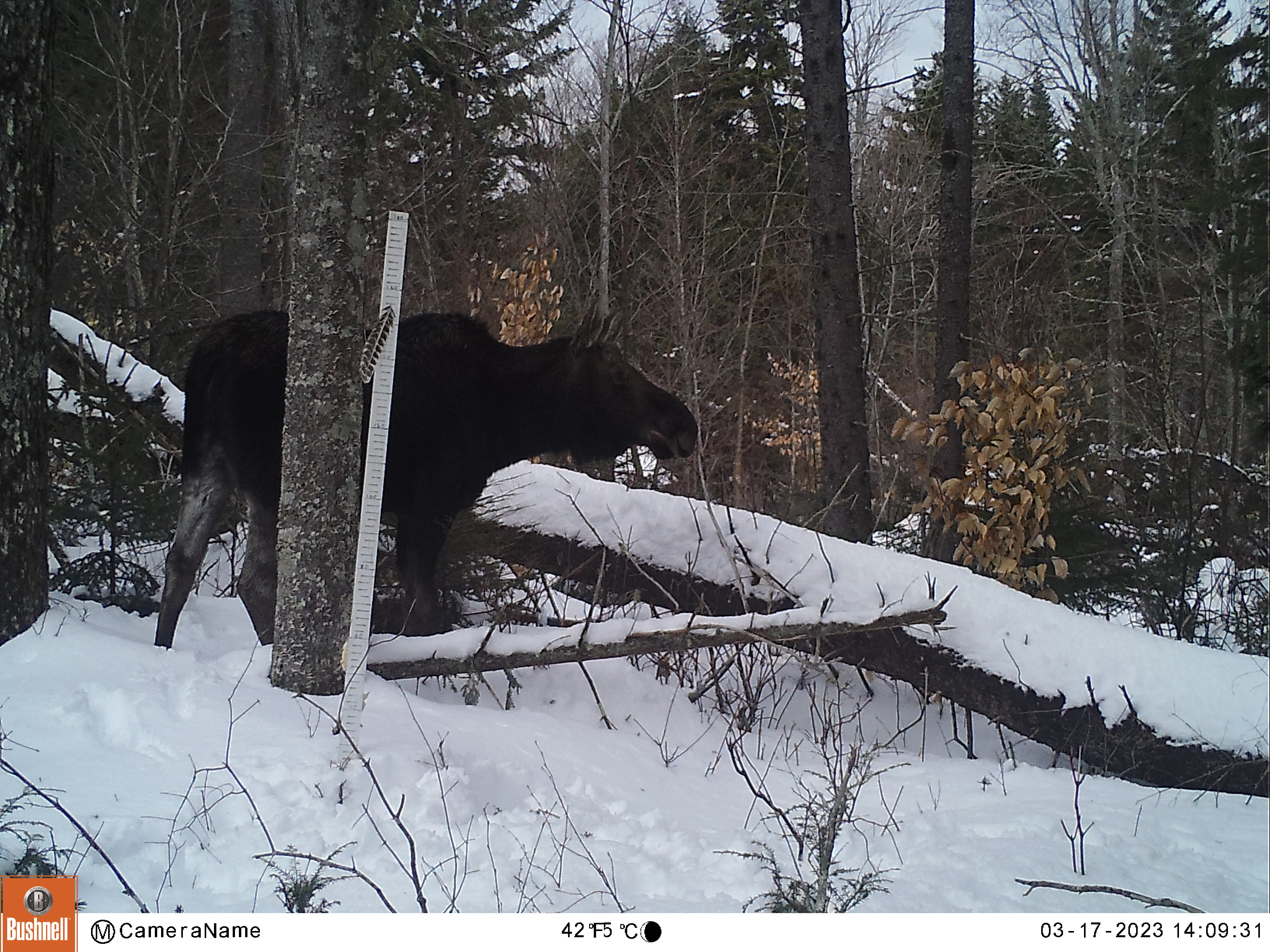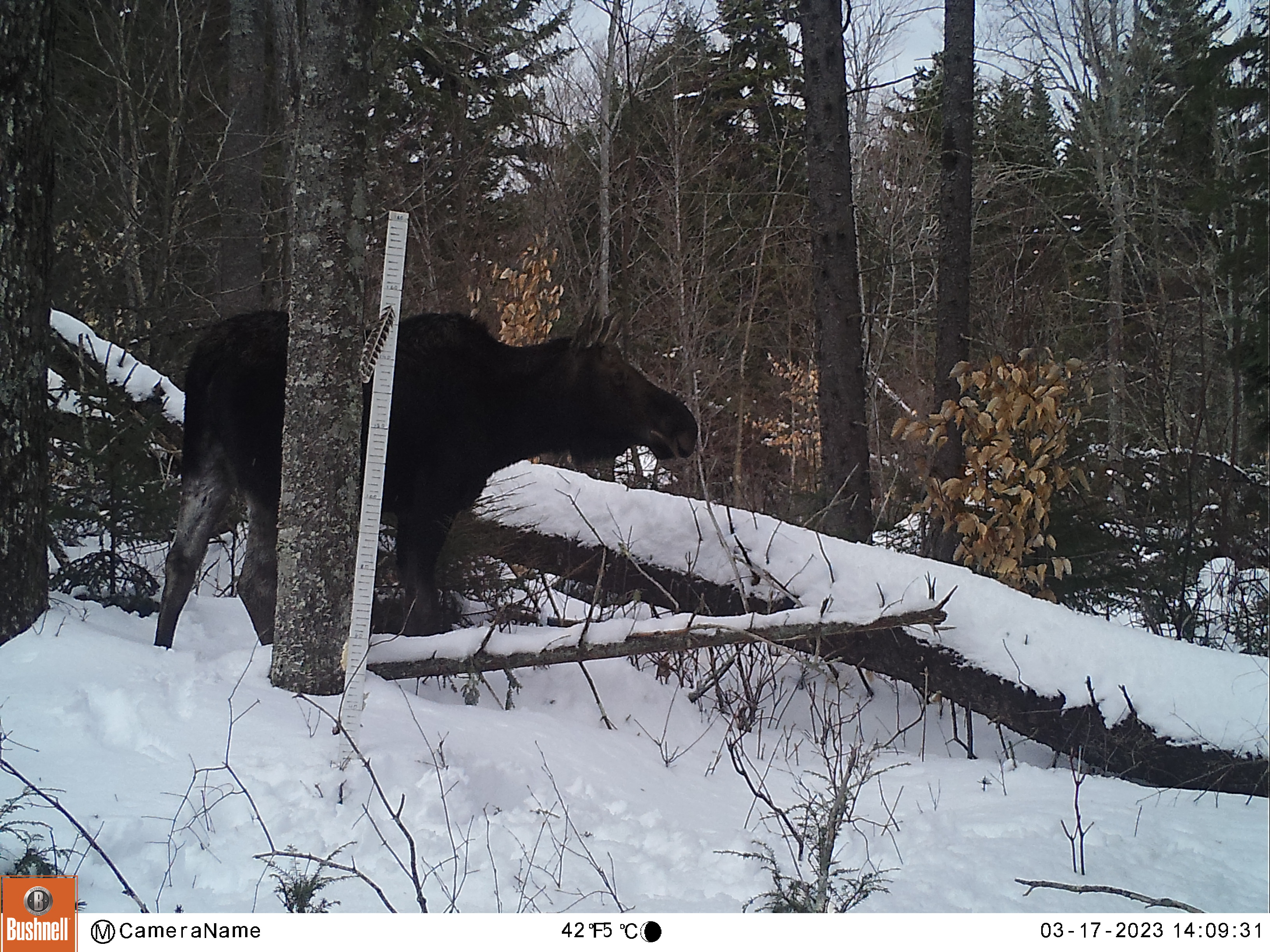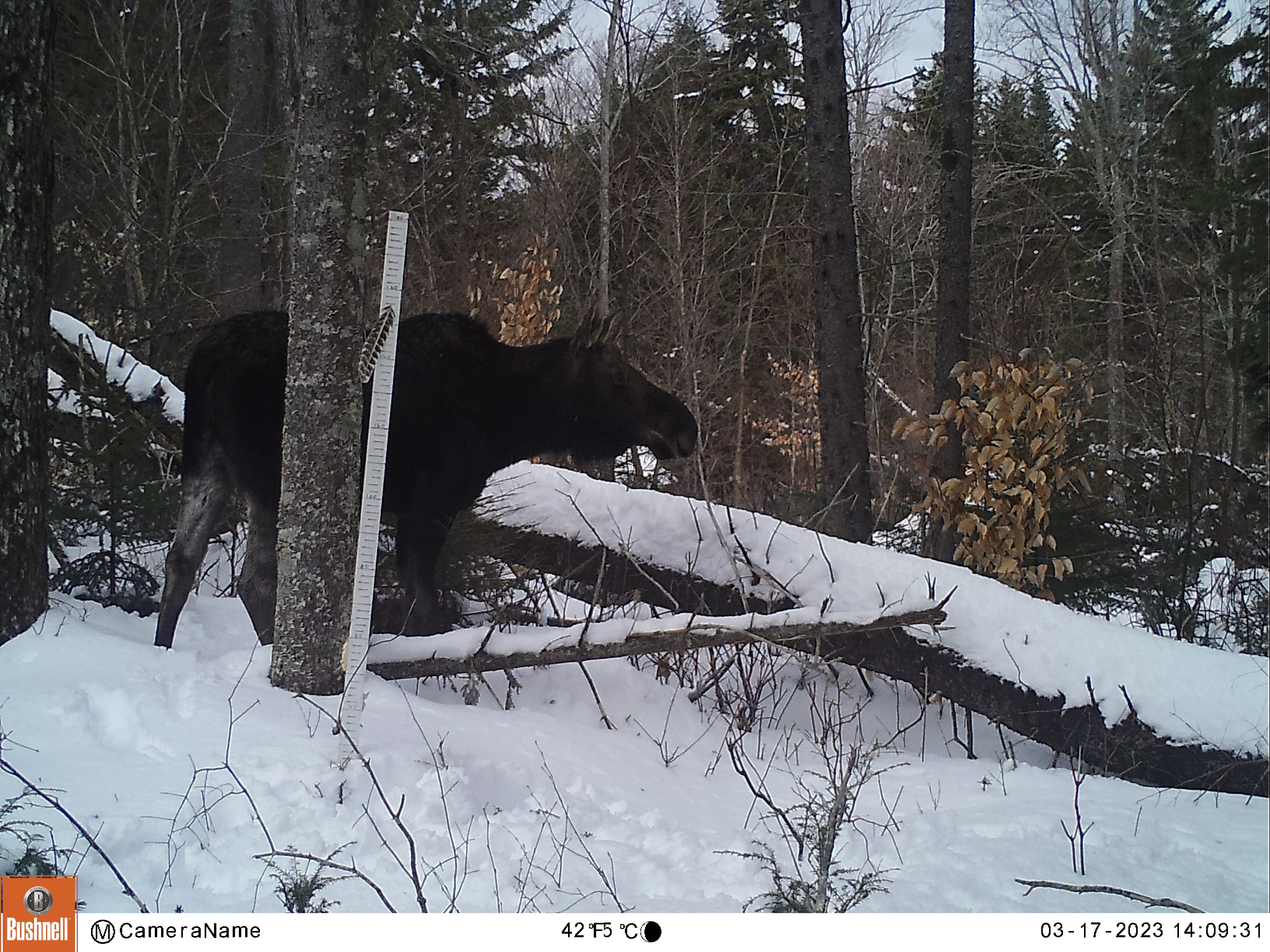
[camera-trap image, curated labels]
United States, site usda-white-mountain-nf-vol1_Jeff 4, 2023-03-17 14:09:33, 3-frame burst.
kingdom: Animalia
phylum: Chordata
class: Mammalia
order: Artiodactyla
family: Cervidae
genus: Alces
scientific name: Alces alces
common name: moose